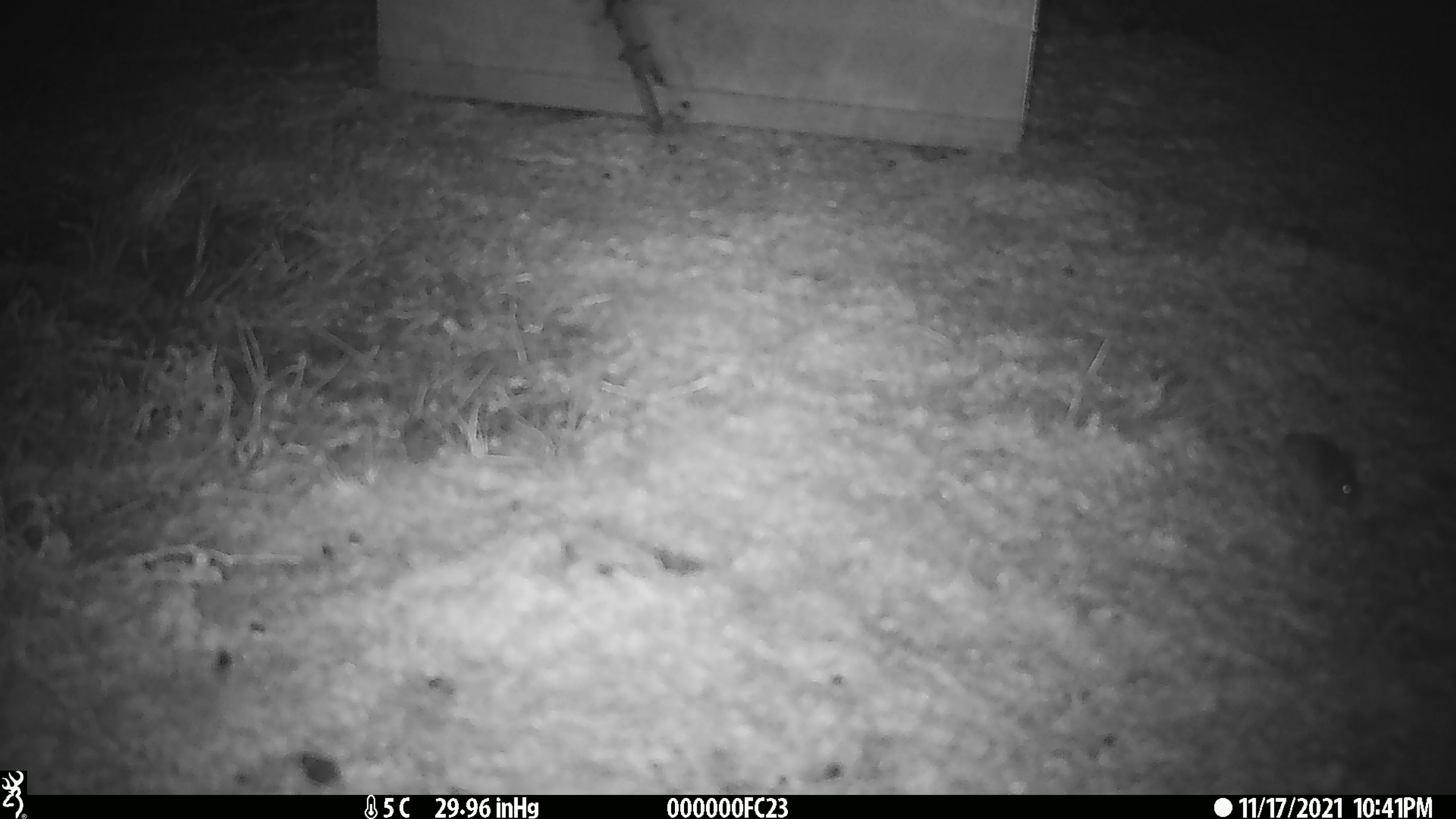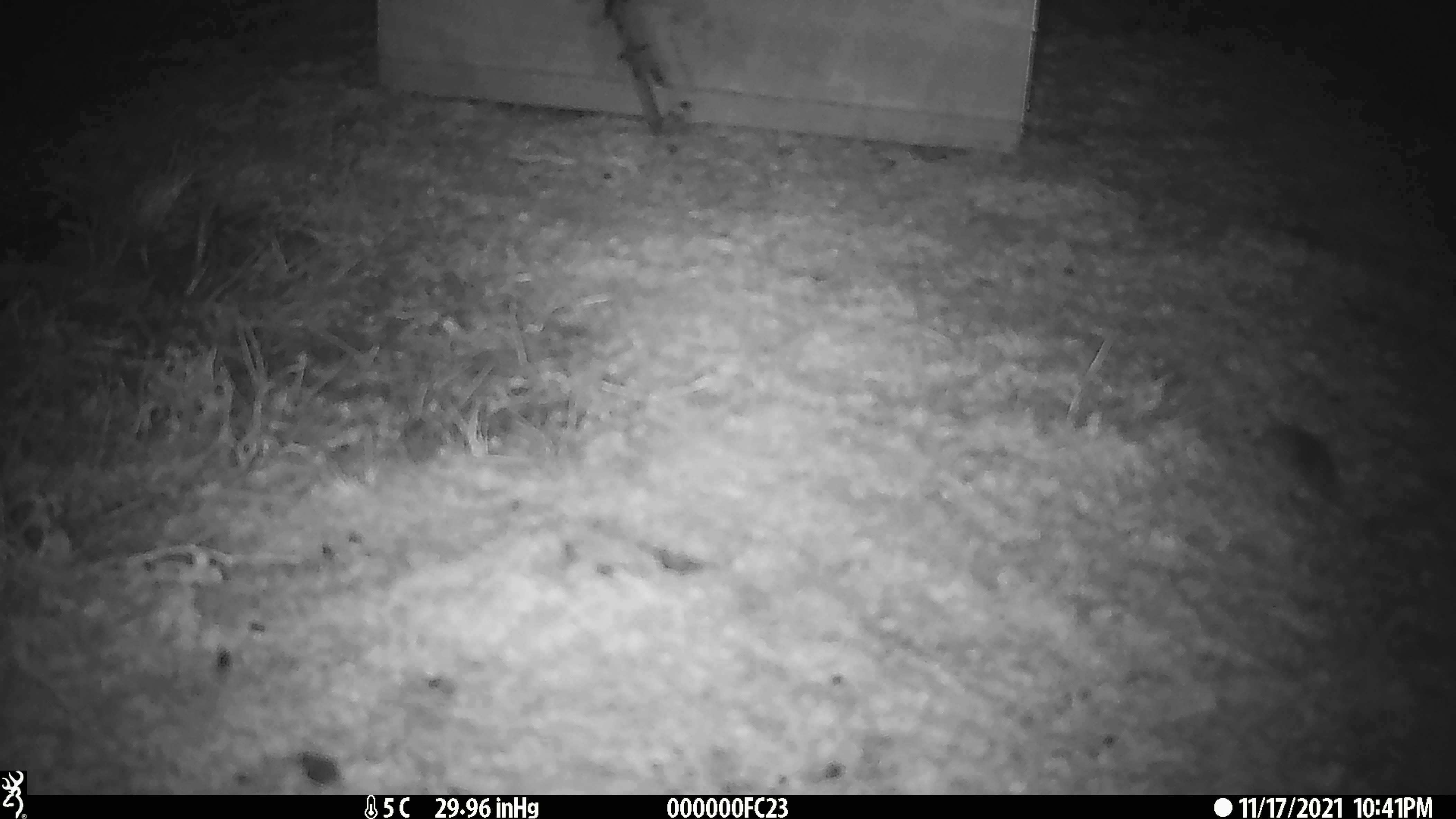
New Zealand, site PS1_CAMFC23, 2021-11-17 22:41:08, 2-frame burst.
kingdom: Animalia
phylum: Chordata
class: Mammalia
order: Rodentia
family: Muridae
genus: Mus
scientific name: Mus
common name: mouse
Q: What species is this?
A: Mouse (Mus).